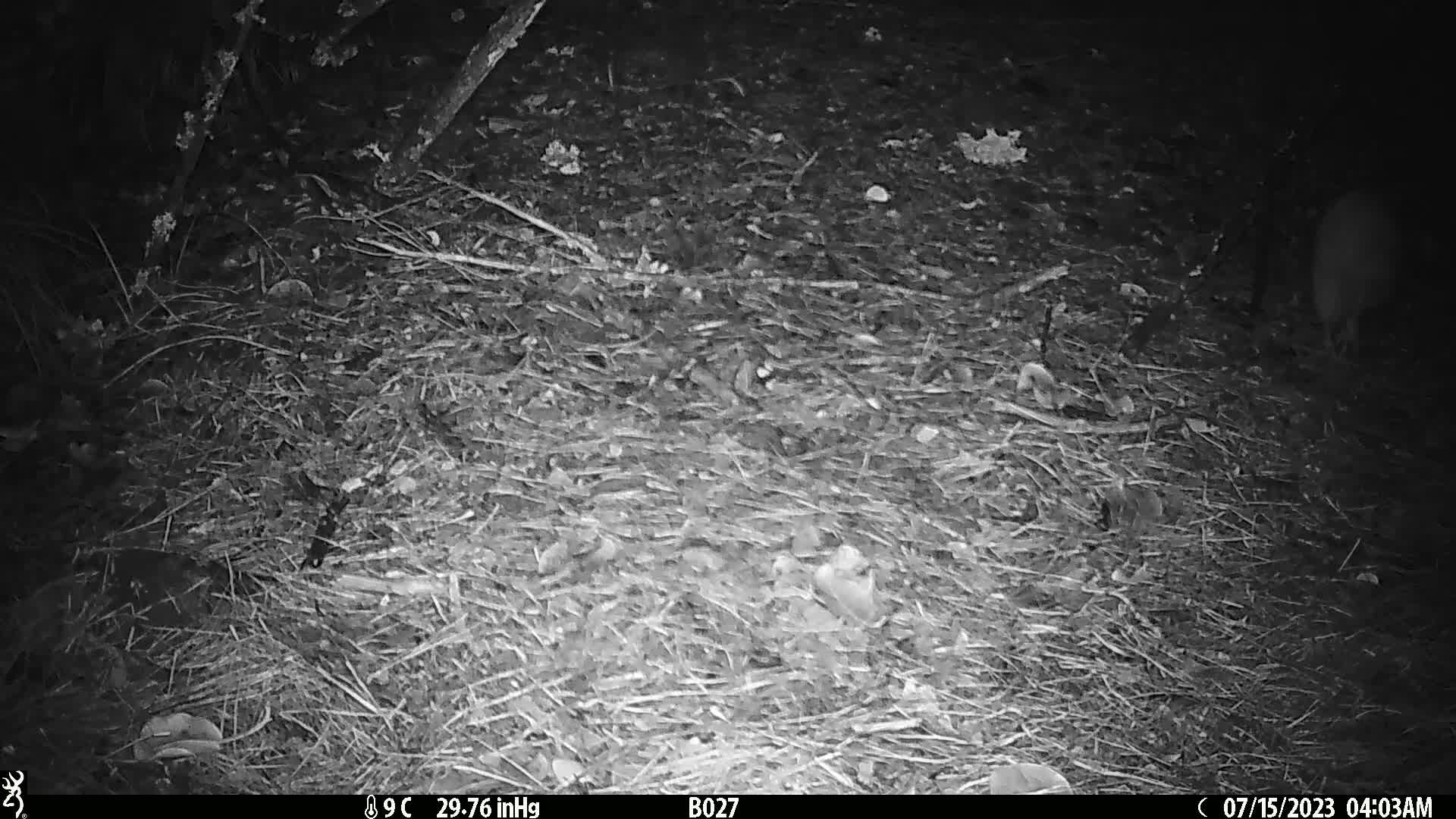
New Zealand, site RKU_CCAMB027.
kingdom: Animalia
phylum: Chordata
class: Aves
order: Apterygiformes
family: Apterygidae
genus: Apteryx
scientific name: Apteryx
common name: kiwi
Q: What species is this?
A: Kiwi (Apteryx).